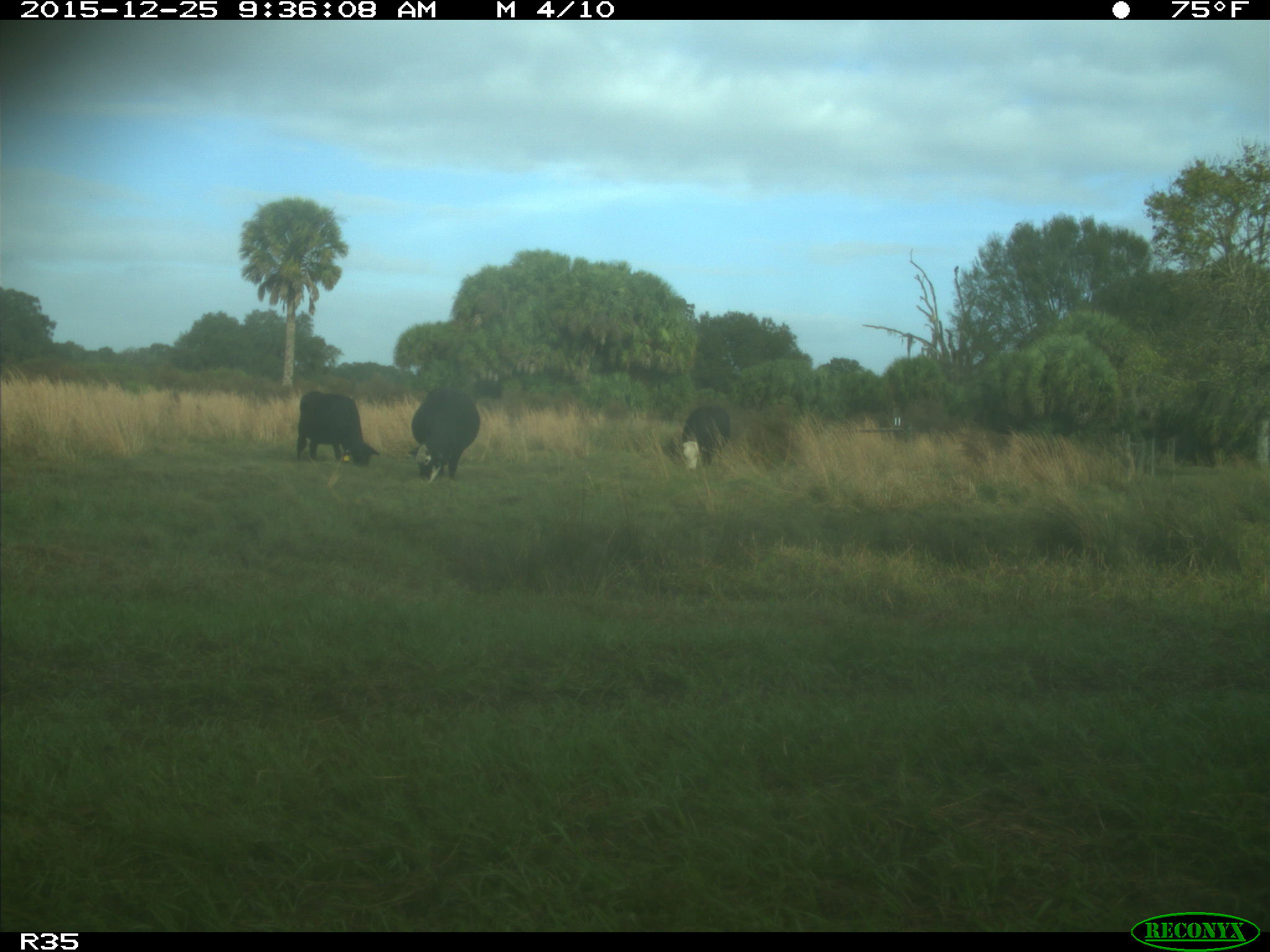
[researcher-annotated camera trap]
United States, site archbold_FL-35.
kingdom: Animalia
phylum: Chordata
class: Mammalia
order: Artiodactyla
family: Bovidae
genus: Bos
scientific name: Bos taurus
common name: domestic cow